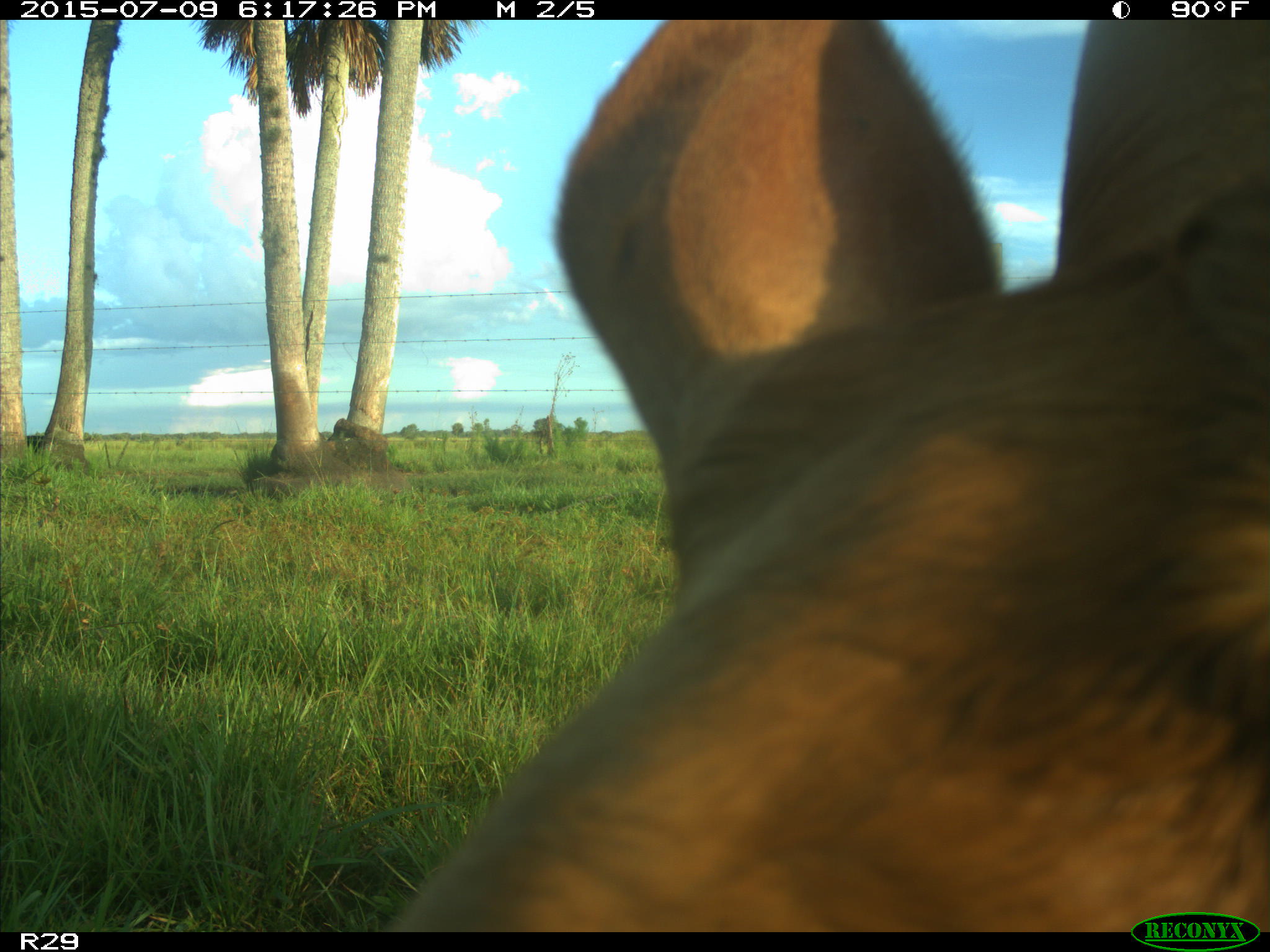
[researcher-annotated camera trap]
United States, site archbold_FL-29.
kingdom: Animalia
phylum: Chordata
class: Mammalia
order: Artiodactyla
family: Bovidae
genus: Bos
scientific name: Bos taurus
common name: domestic cow